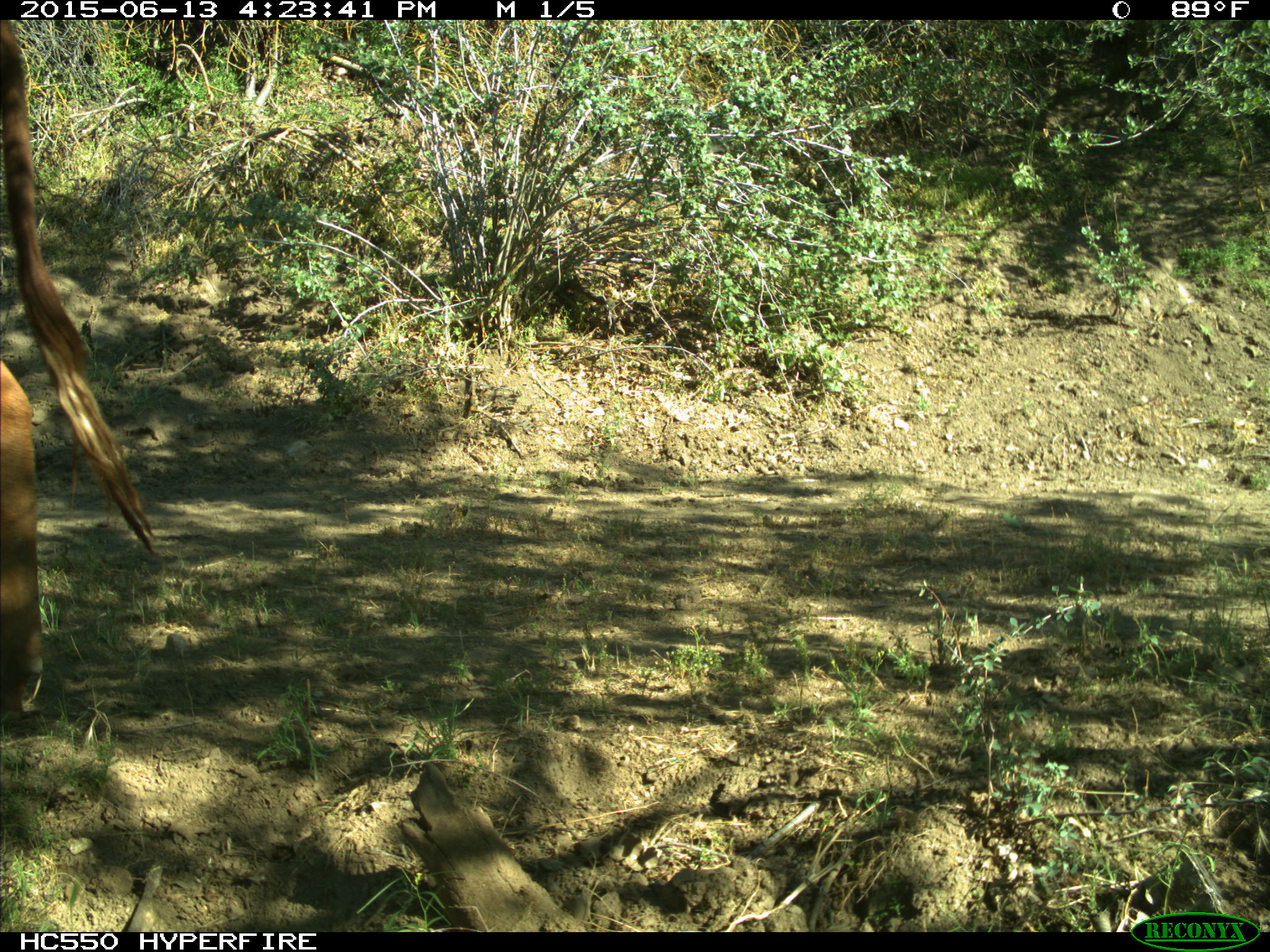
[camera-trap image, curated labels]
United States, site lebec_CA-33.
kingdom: Animalia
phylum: Chordata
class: Mammalia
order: Artiodactyla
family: Bovidae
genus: Bos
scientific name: Bos taurus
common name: domestic cow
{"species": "Bos taurus (domestic cow)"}